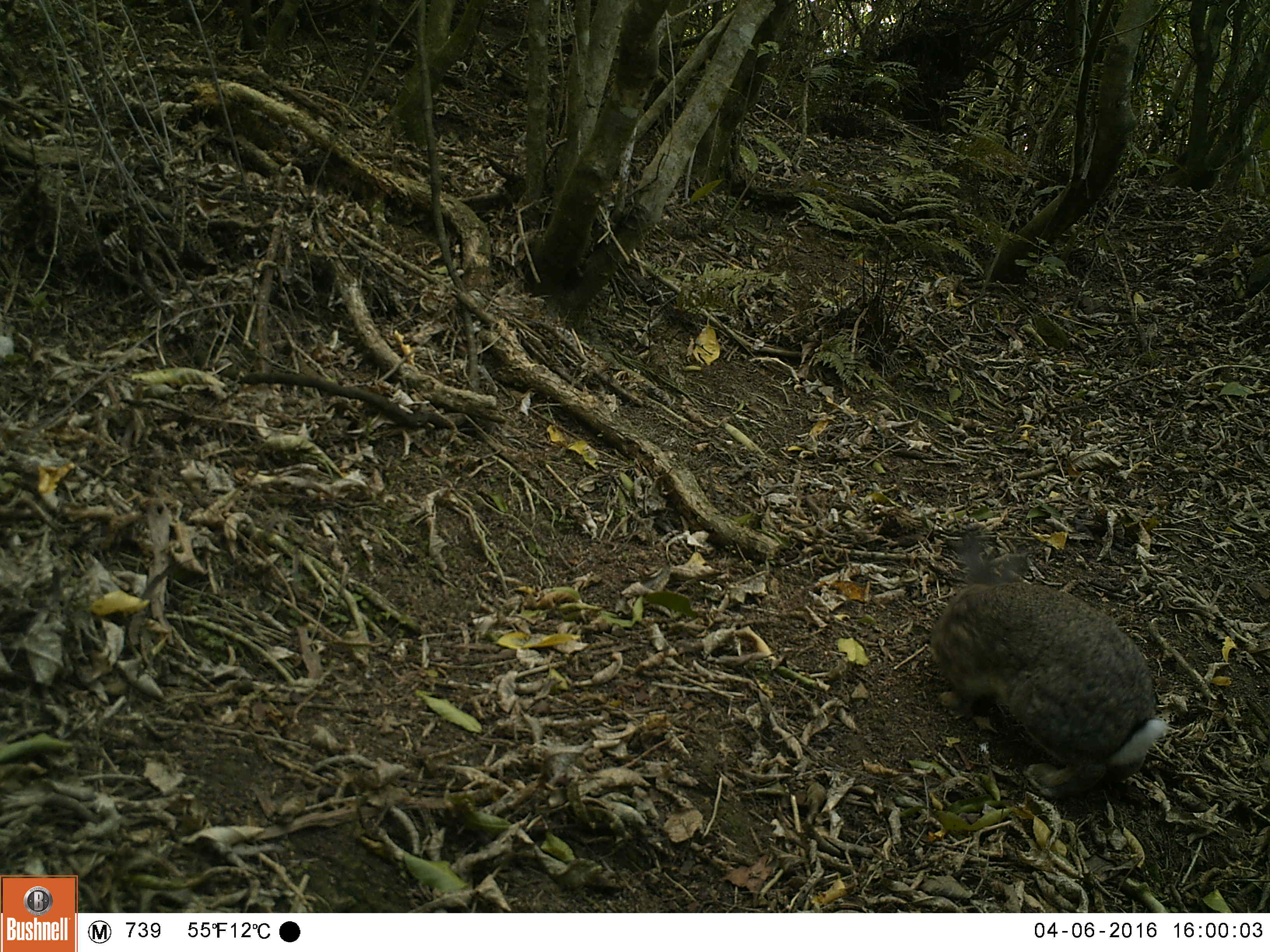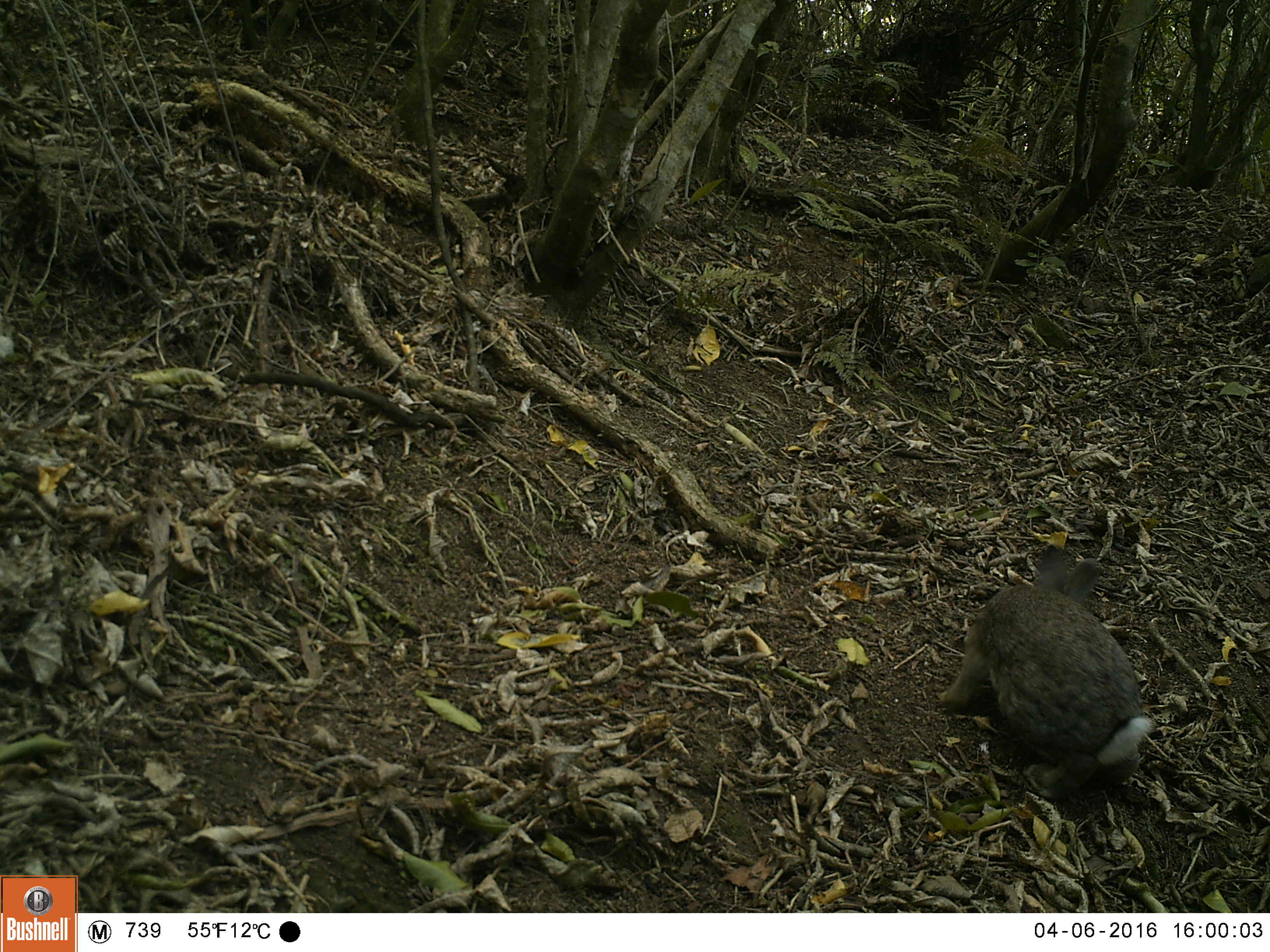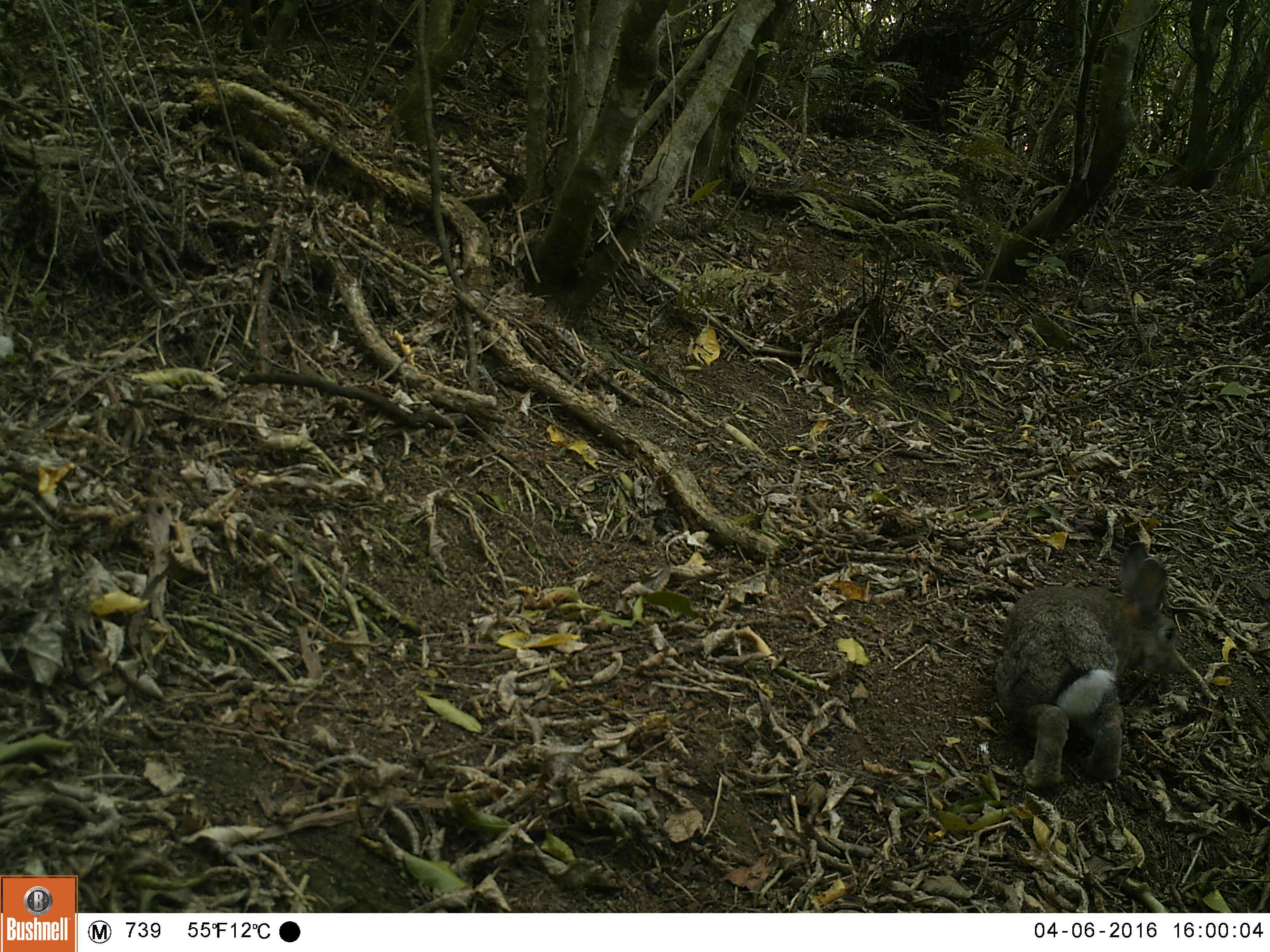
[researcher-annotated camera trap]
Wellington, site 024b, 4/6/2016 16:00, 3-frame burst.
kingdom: Animalia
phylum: Chordata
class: Mammalia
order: Lagomorpha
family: Leporidae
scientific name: Leporidae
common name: rabbit